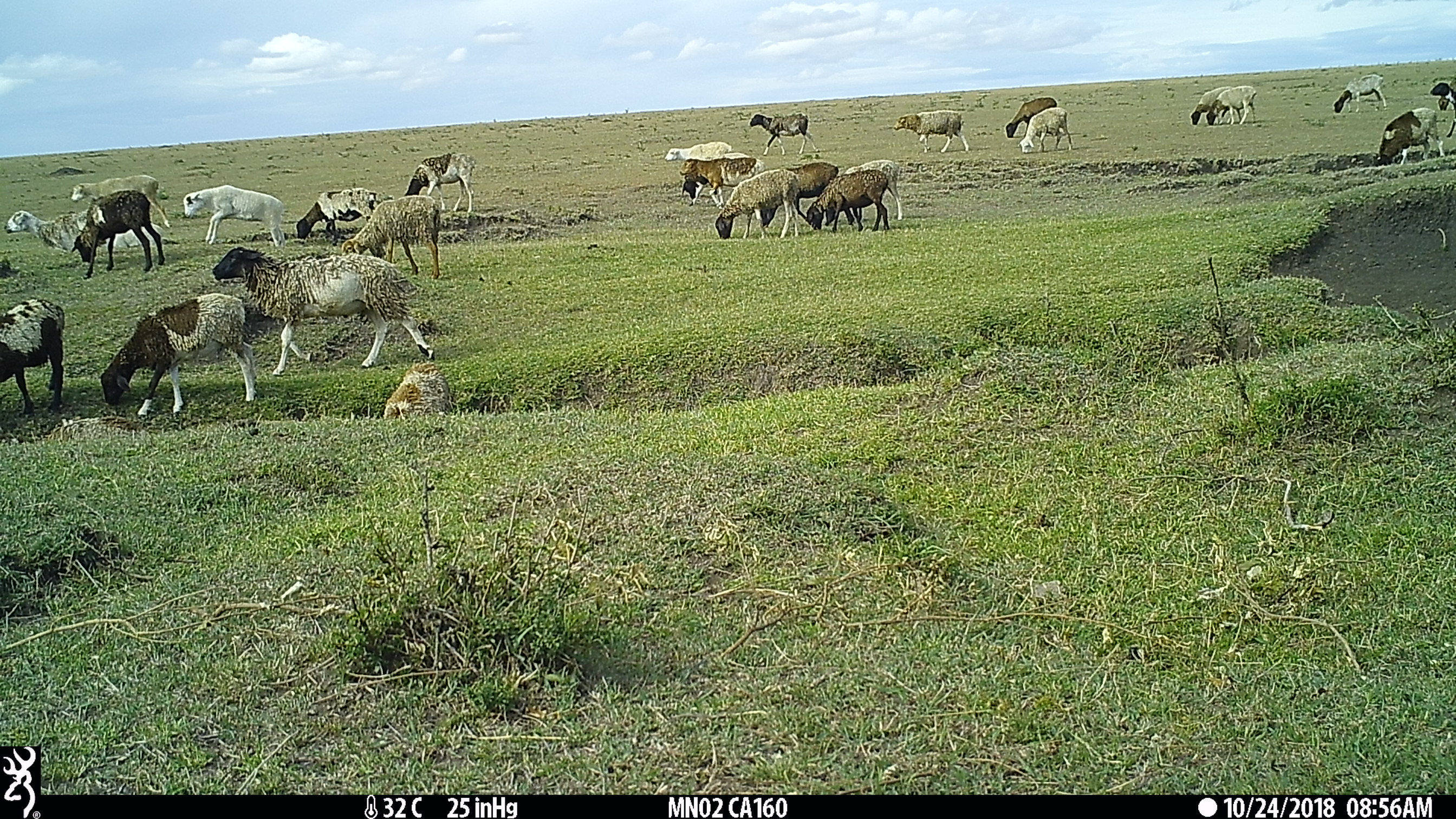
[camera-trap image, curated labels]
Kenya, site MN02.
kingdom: Animalia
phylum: Chordata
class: Mammalia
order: Artiodactyla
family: Bovidae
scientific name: Bovidae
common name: sheep or goat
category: shoat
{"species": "shoat (sheep or goat) (Bovidae)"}